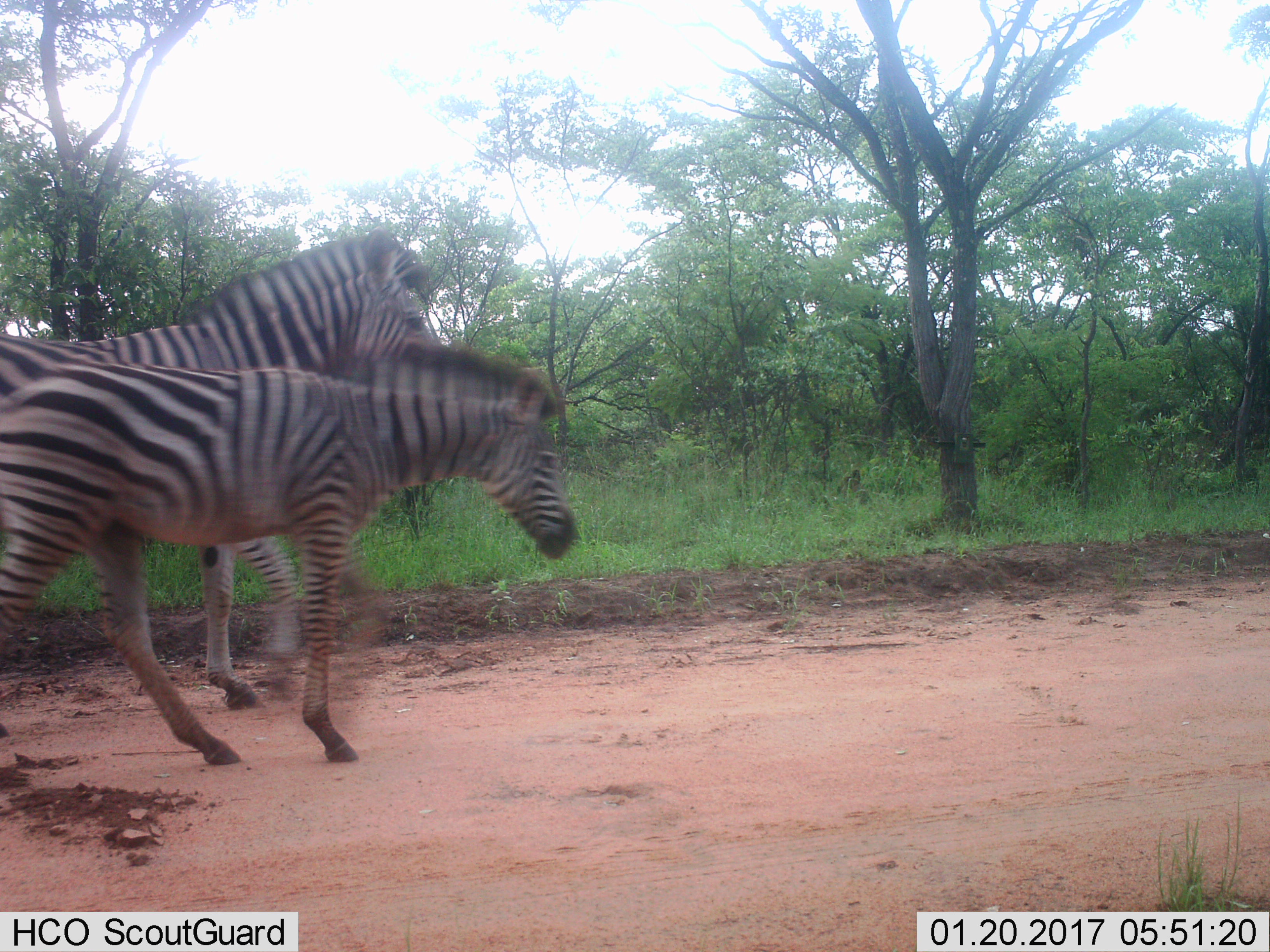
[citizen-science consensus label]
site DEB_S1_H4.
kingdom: Animalia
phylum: Chordata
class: Mammalia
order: Perissodactyla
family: Equidae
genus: Equus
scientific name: Equus quagga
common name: plains zebra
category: zebraplains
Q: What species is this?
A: Zebraplains (plains zebra) (Equus quagga).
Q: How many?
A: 2.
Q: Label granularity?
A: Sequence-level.